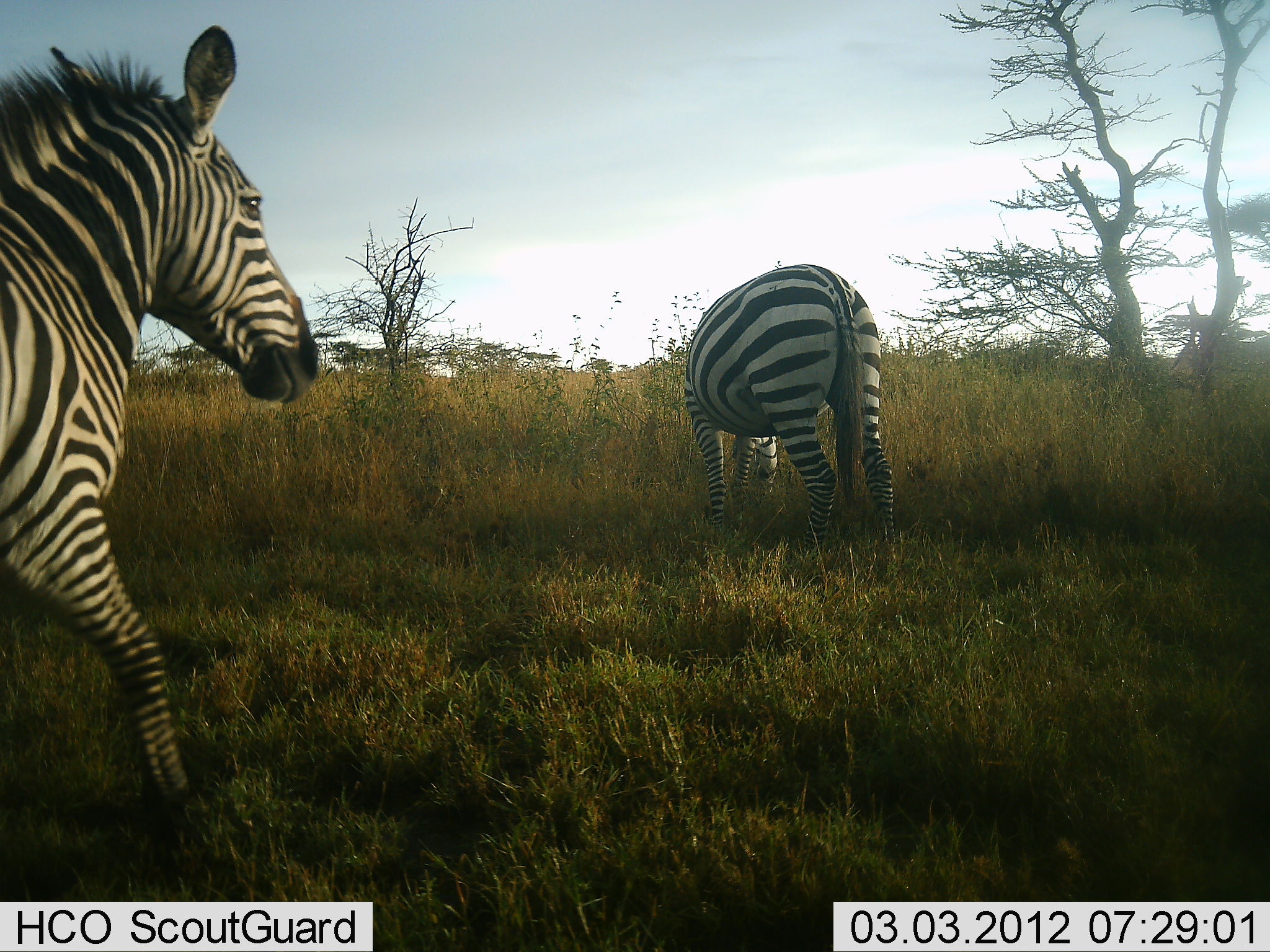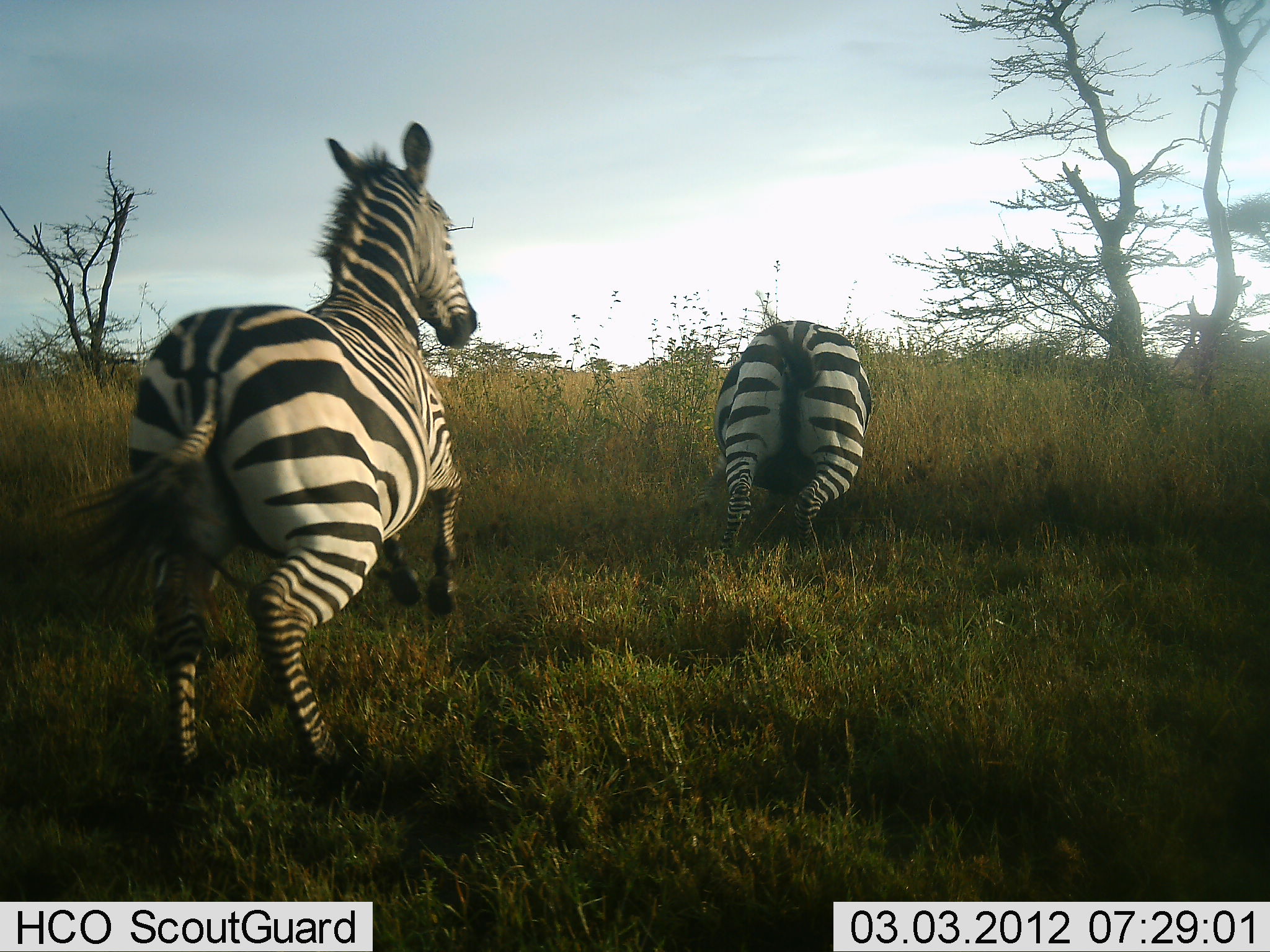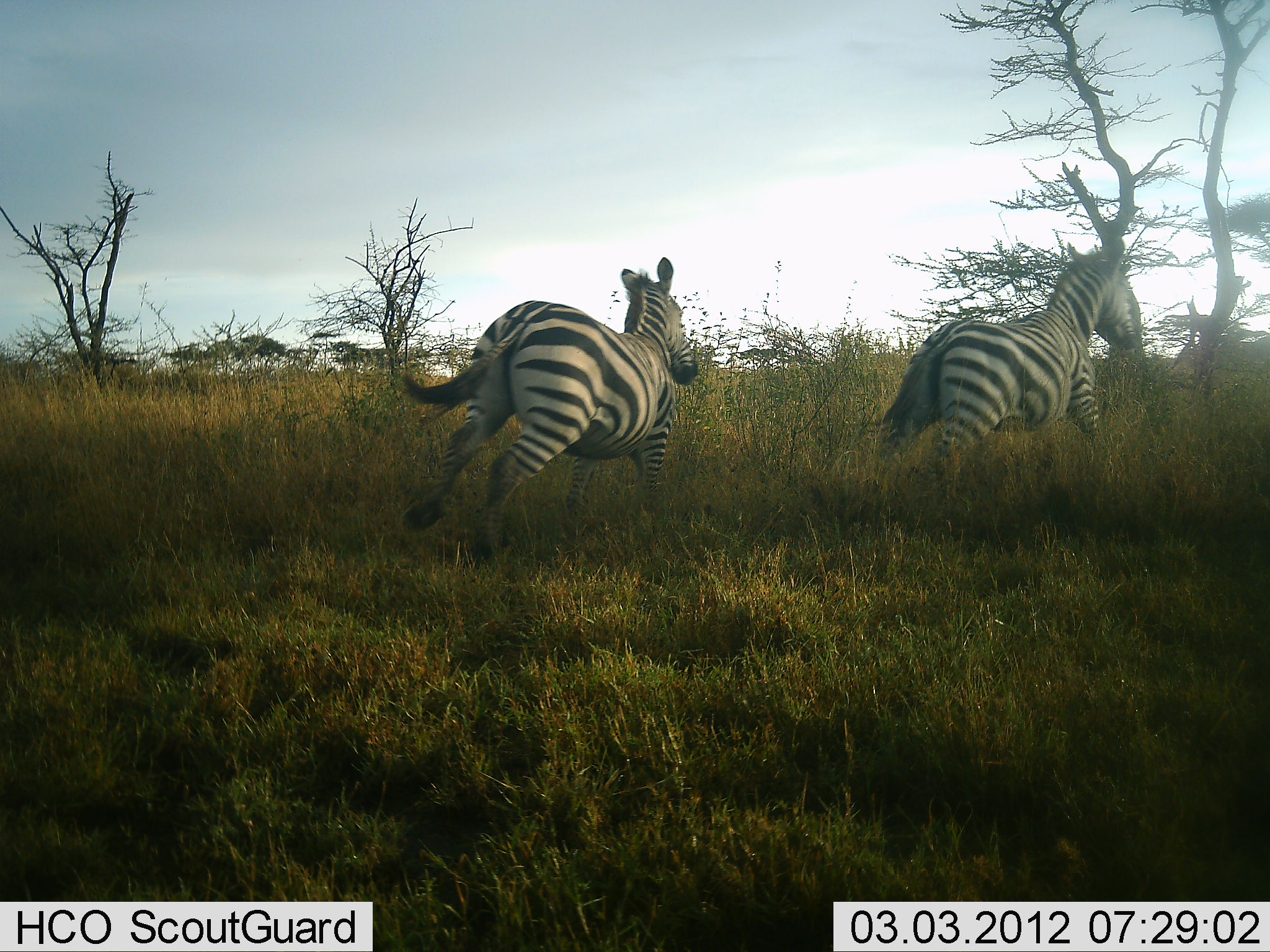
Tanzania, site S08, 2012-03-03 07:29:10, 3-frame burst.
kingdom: Animalia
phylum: Chordata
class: Mammalia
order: Perissodactyla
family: Equidae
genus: Equus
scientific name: Equus quagga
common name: plains zebra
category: zebra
Zebra (plains zebra) (Equus quagga), count 2. Behavior (volunteer vote fractions): standing 10%, resting 0%, moving 97%, interacting 17%. Young present (vote fraction): 0%. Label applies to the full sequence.